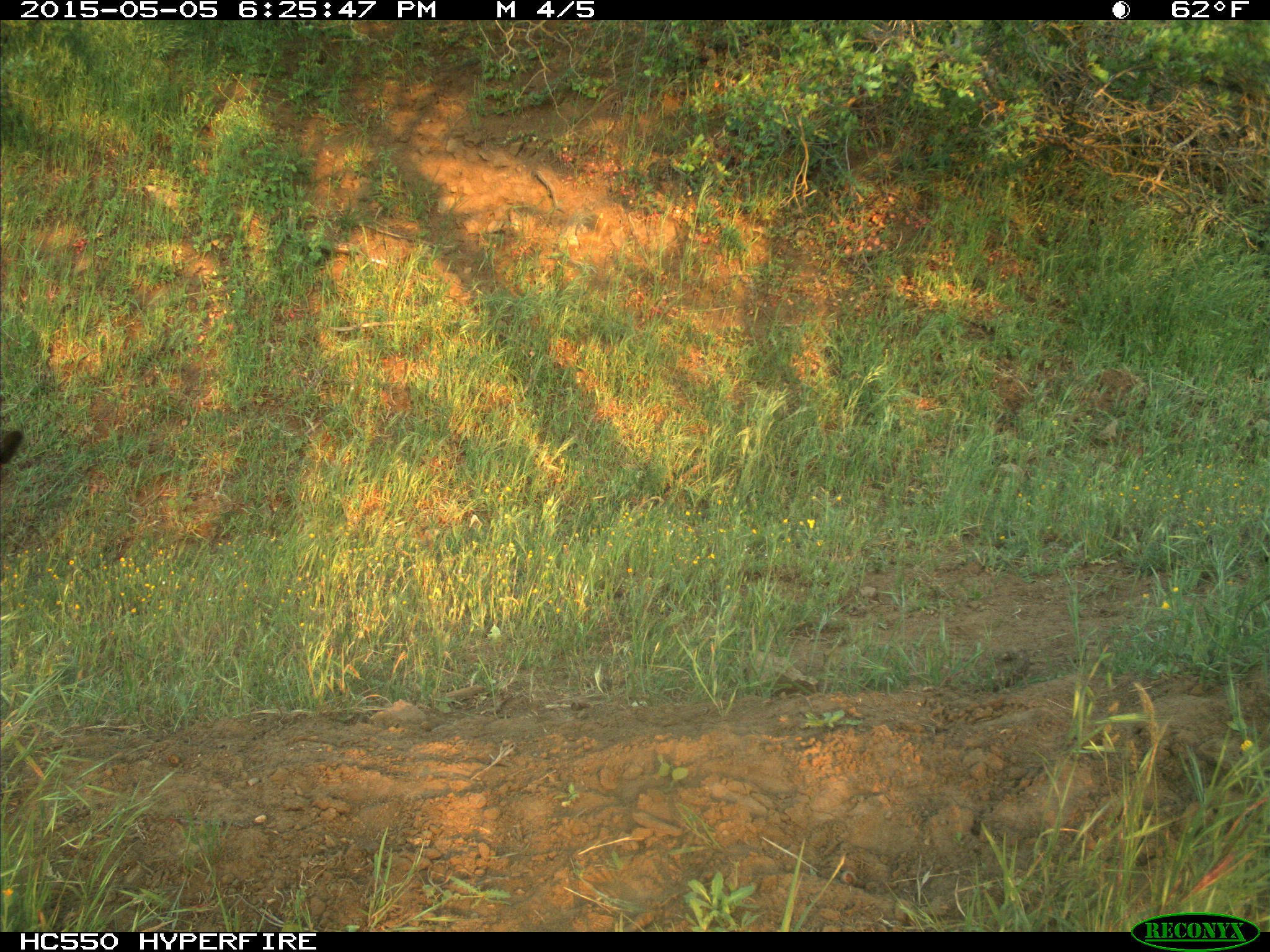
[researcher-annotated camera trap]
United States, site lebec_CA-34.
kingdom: Animalia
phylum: Chordata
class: Mammalia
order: Artiodactyla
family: Bovidae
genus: Bos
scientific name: Bos taurus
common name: domestic cow